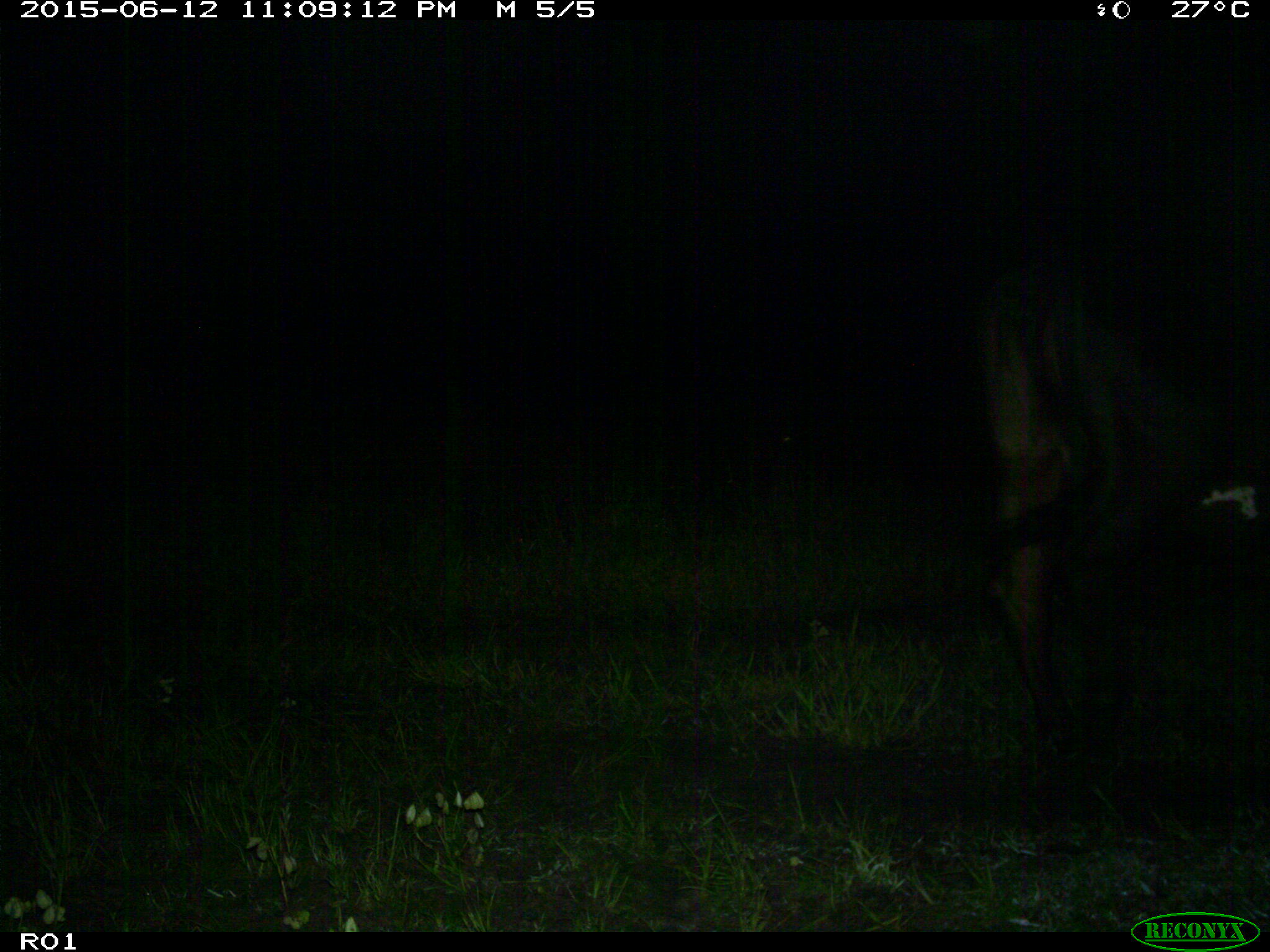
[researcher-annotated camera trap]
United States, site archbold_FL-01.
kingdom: Animalia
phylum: Chordata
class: Mammalia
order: Artiodactyla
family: Bovidae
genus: Bos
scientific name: Bos taurus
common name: domestic cow